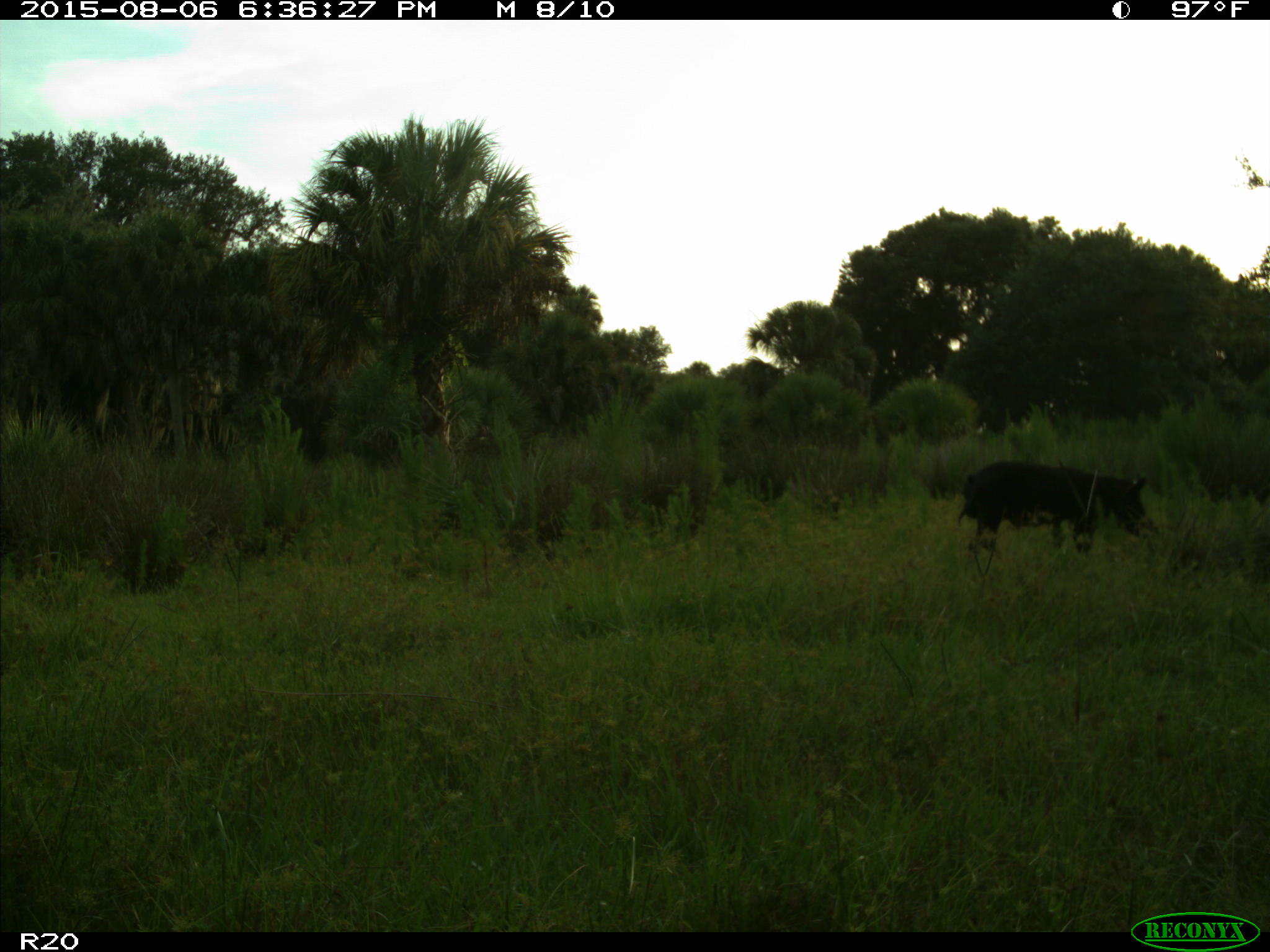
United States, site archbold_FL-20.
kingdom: Animalia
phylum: Chordata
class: Mammalia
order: Artiodactyla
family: Suidae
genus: Sus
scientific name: Sus scrofa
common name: wild boar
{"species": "Sus scrofa (wild boar)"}